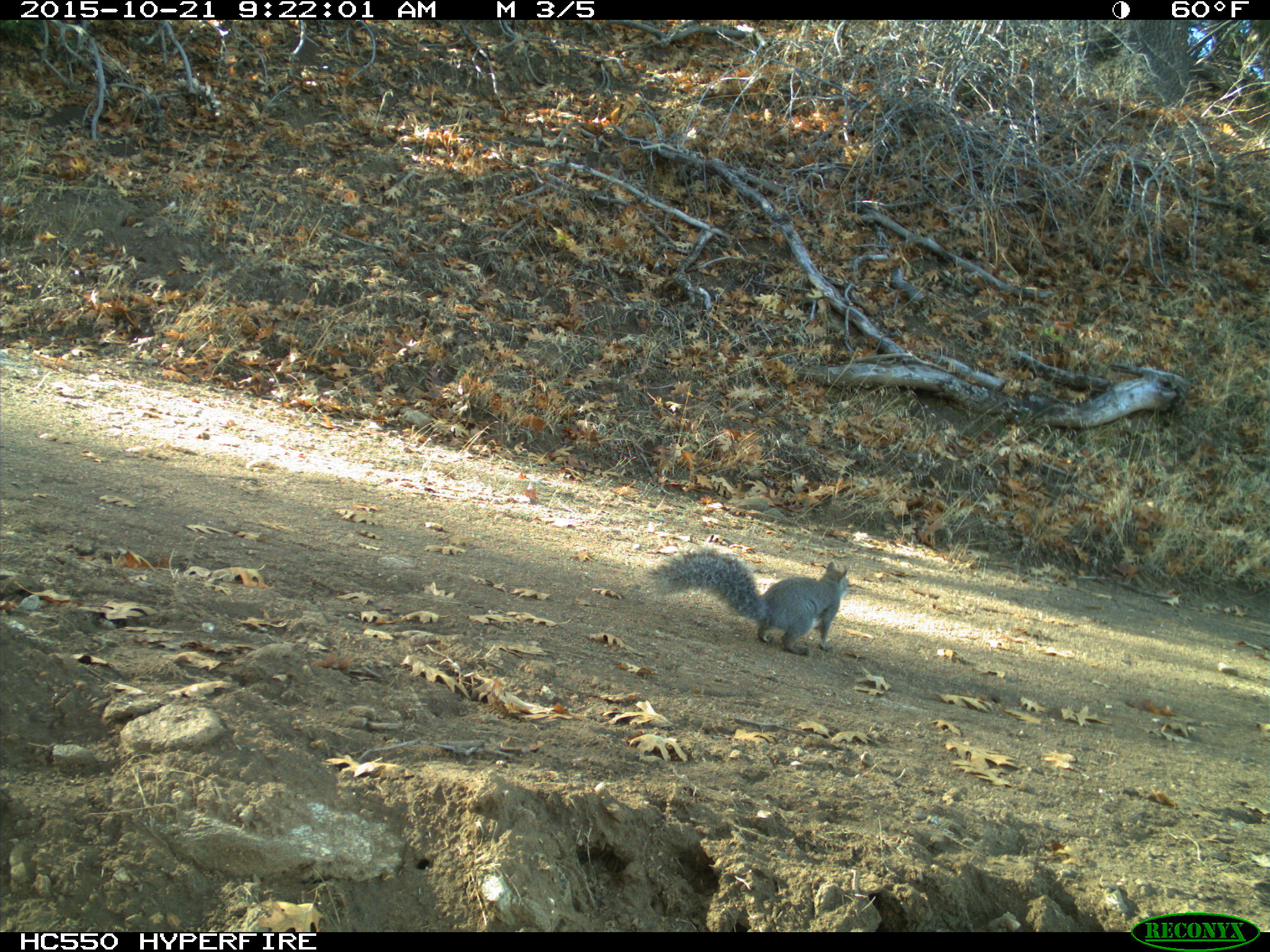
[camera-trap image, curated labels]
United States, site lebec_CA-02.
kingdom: Animalia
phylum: Chordata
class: Mammalia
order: Rodentia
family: Sciuridae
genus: Sciurus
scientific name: Sciurus carolinensis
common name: eastern gray squirrel